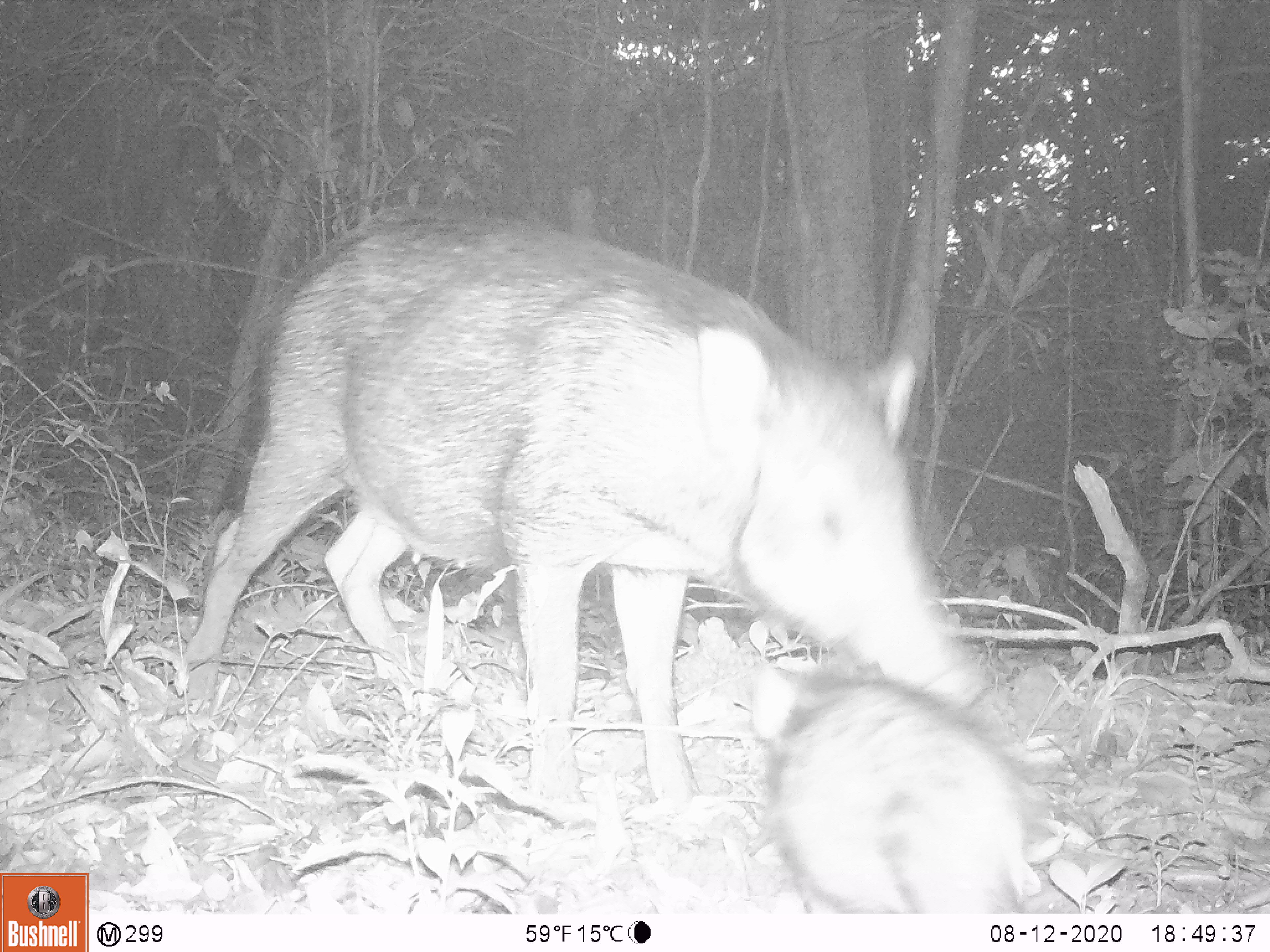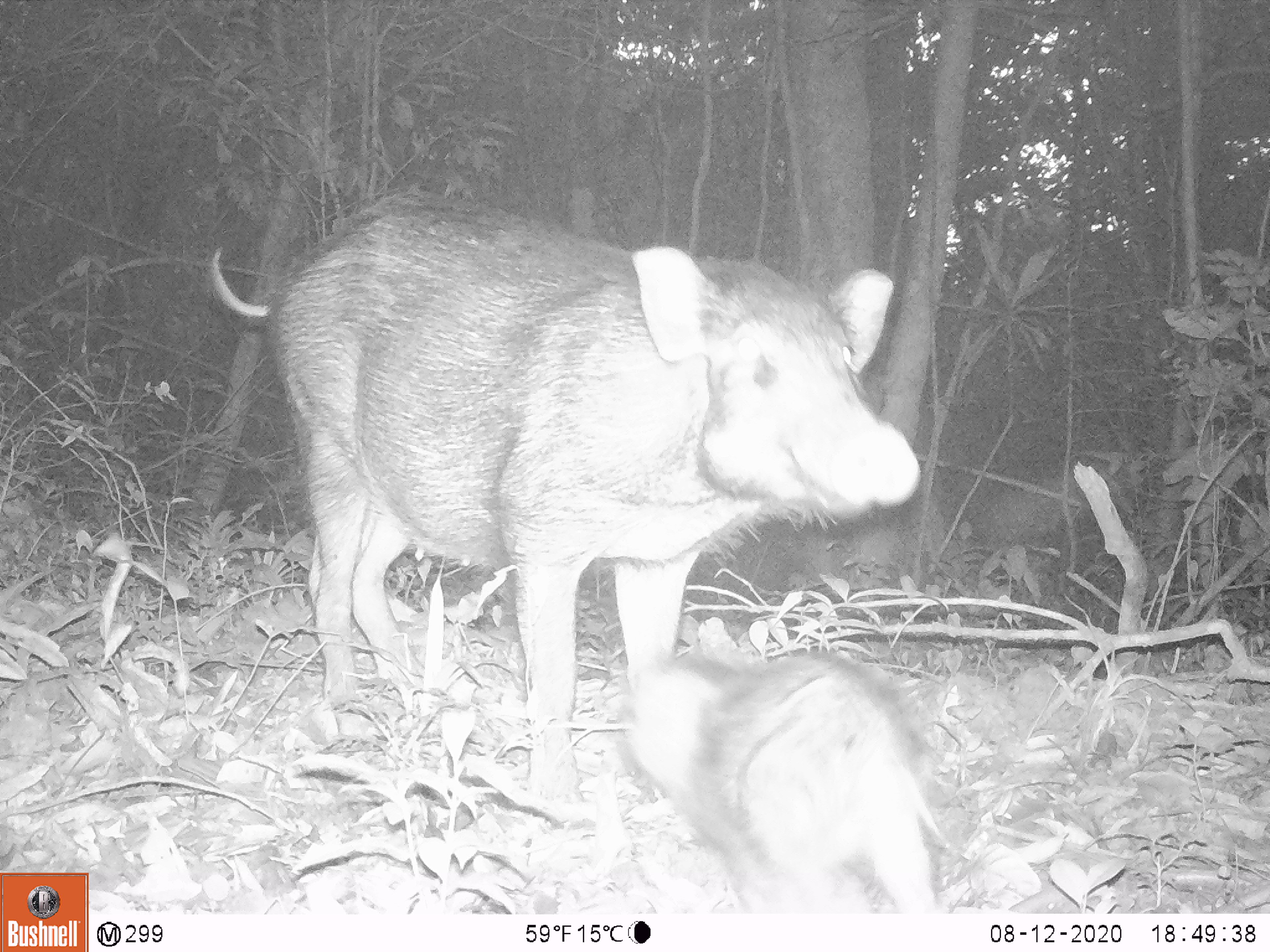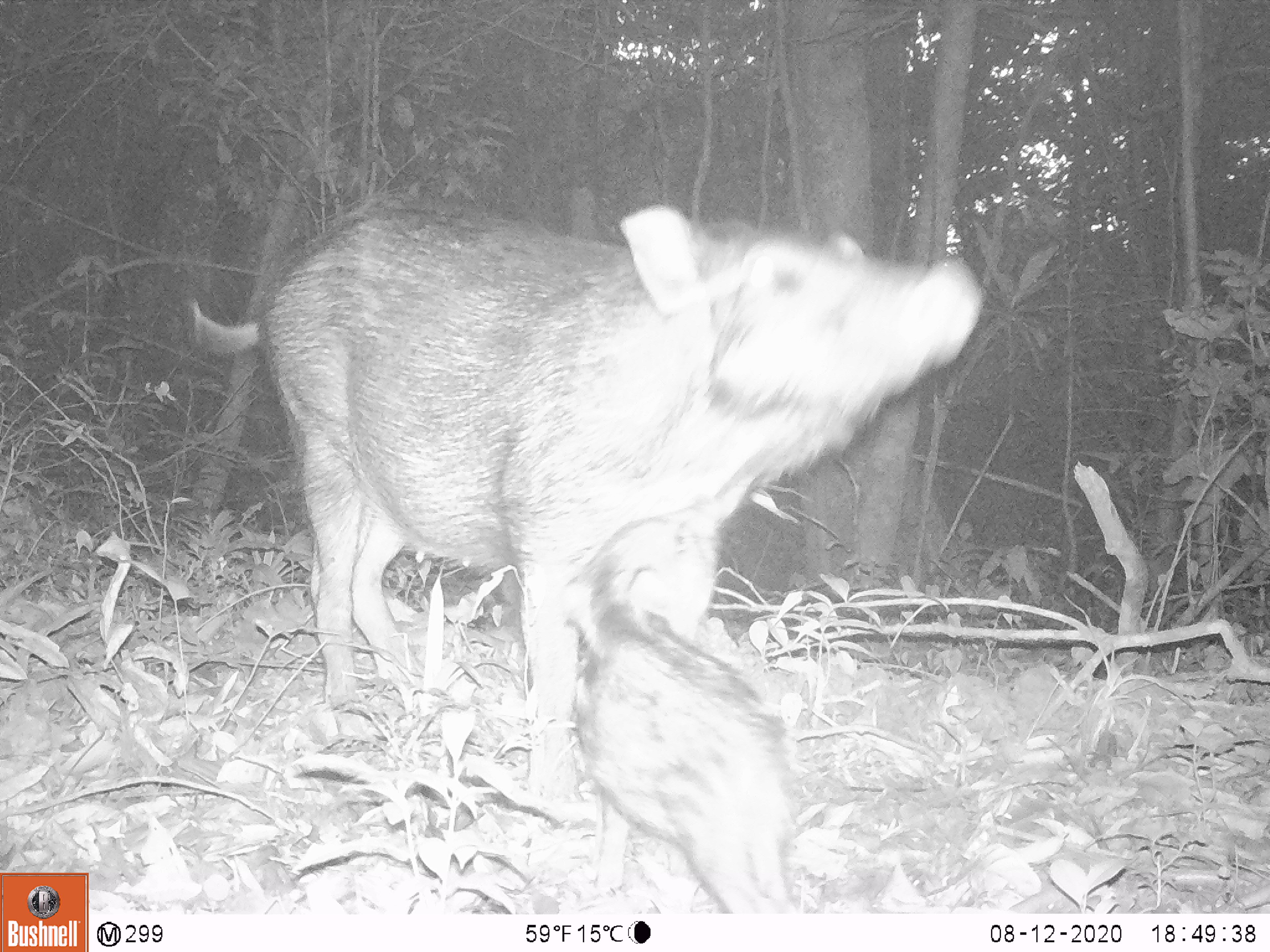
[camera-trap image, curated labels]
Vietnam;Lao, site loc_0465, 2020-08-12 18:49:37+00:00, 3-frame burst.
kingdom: Animalia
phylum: Chordata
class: Mammalia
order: Artiodactyla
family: Suidae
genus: Sus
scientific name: Sus scrofa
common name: eurasian wild pig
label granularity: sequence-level